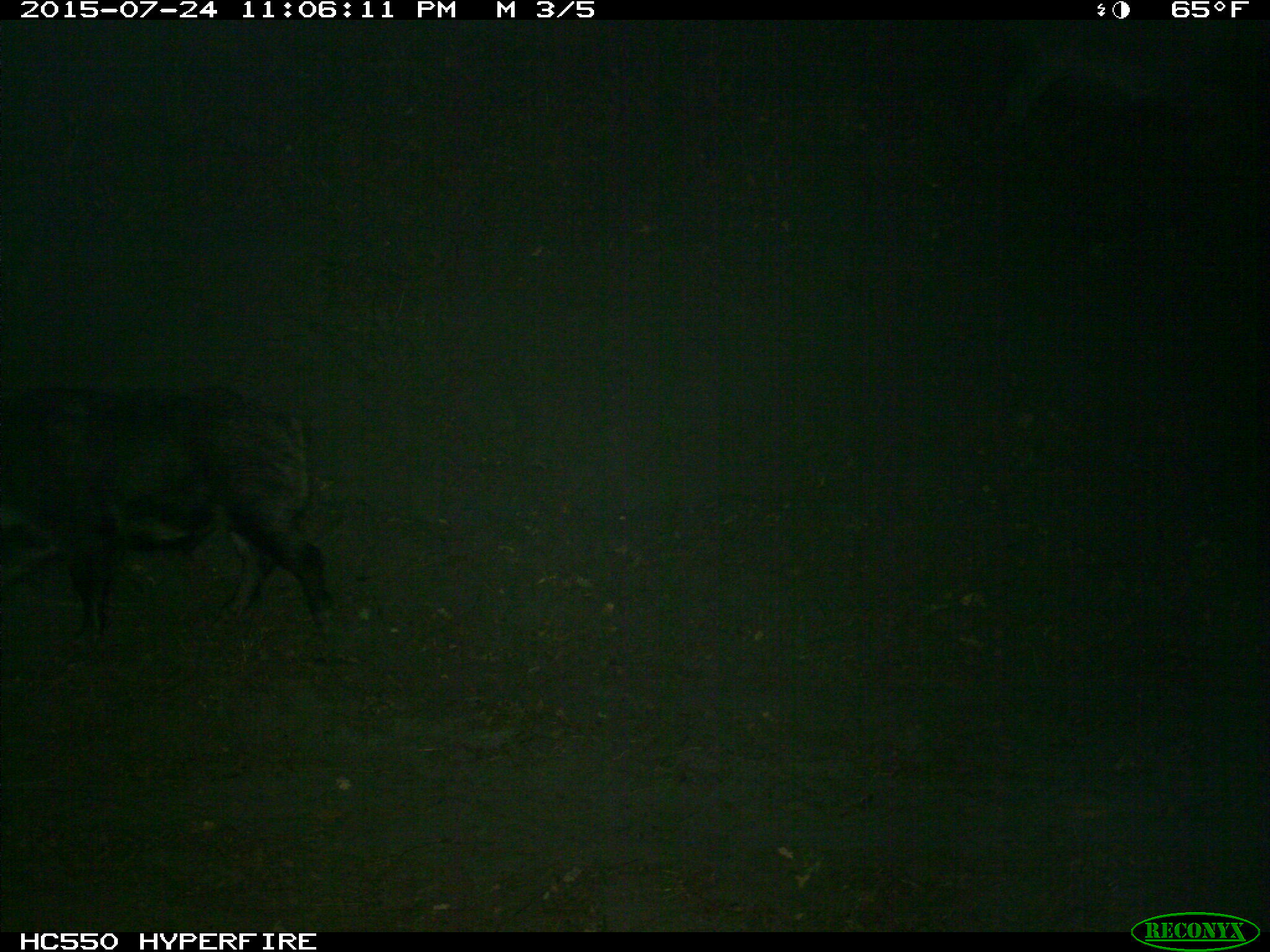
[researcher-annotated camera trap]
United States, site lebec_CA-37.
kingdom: Animalia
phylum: Chordata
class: Mammalia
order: Artiodactyla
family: Suidae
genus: Sus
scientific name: Sus scrofa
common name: wild boar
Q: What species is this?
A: Sus scrofa (wild boar).